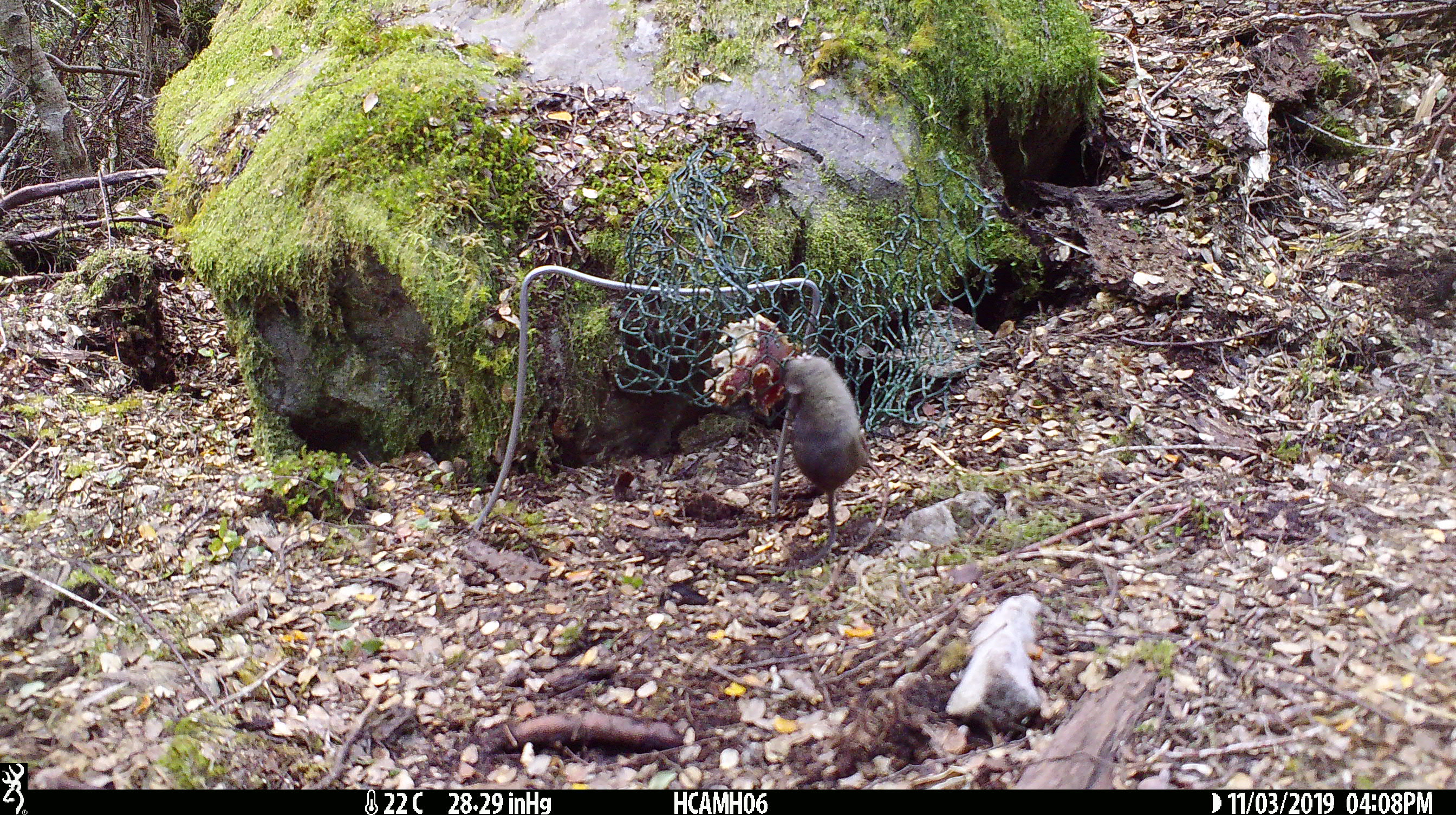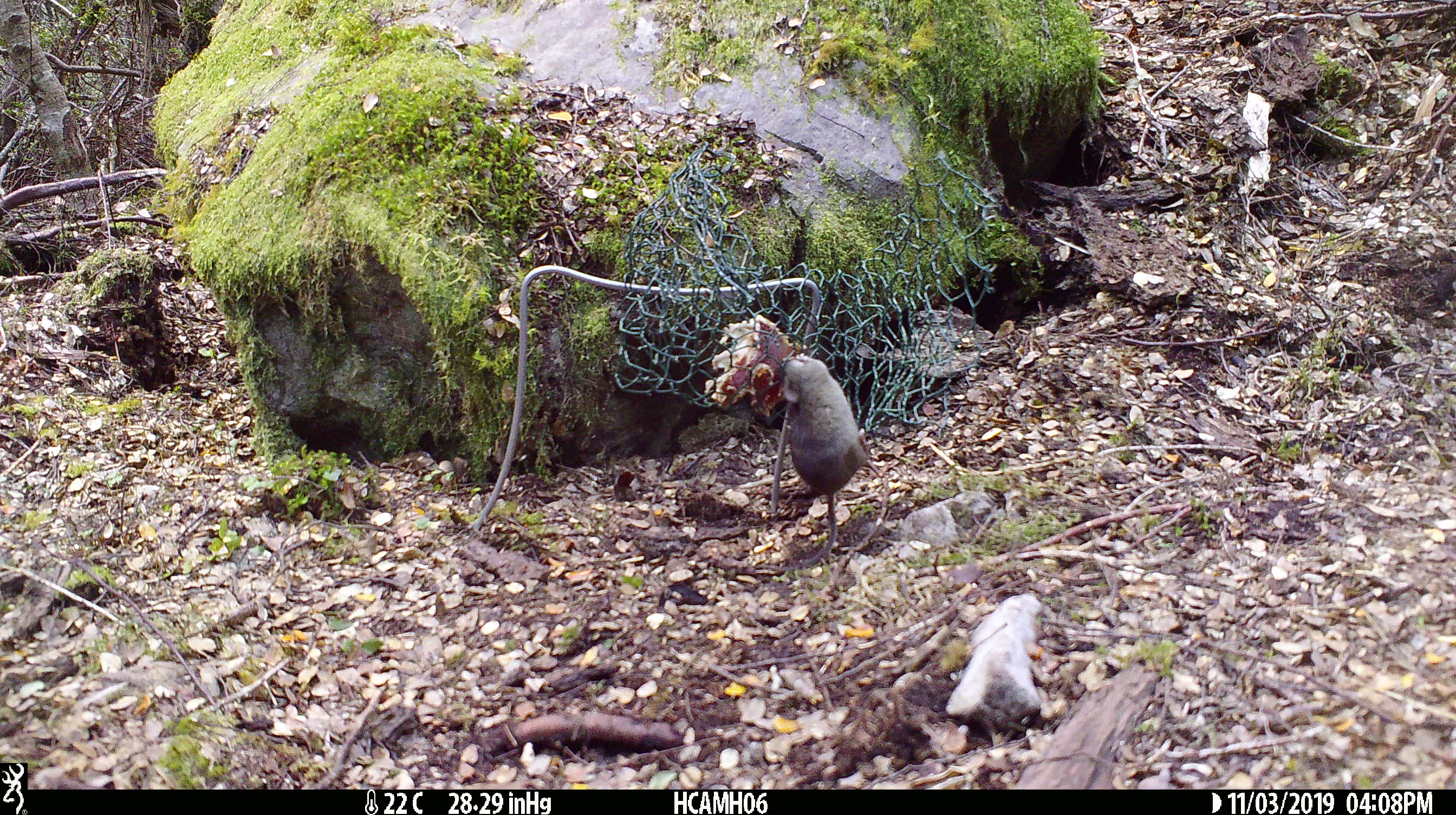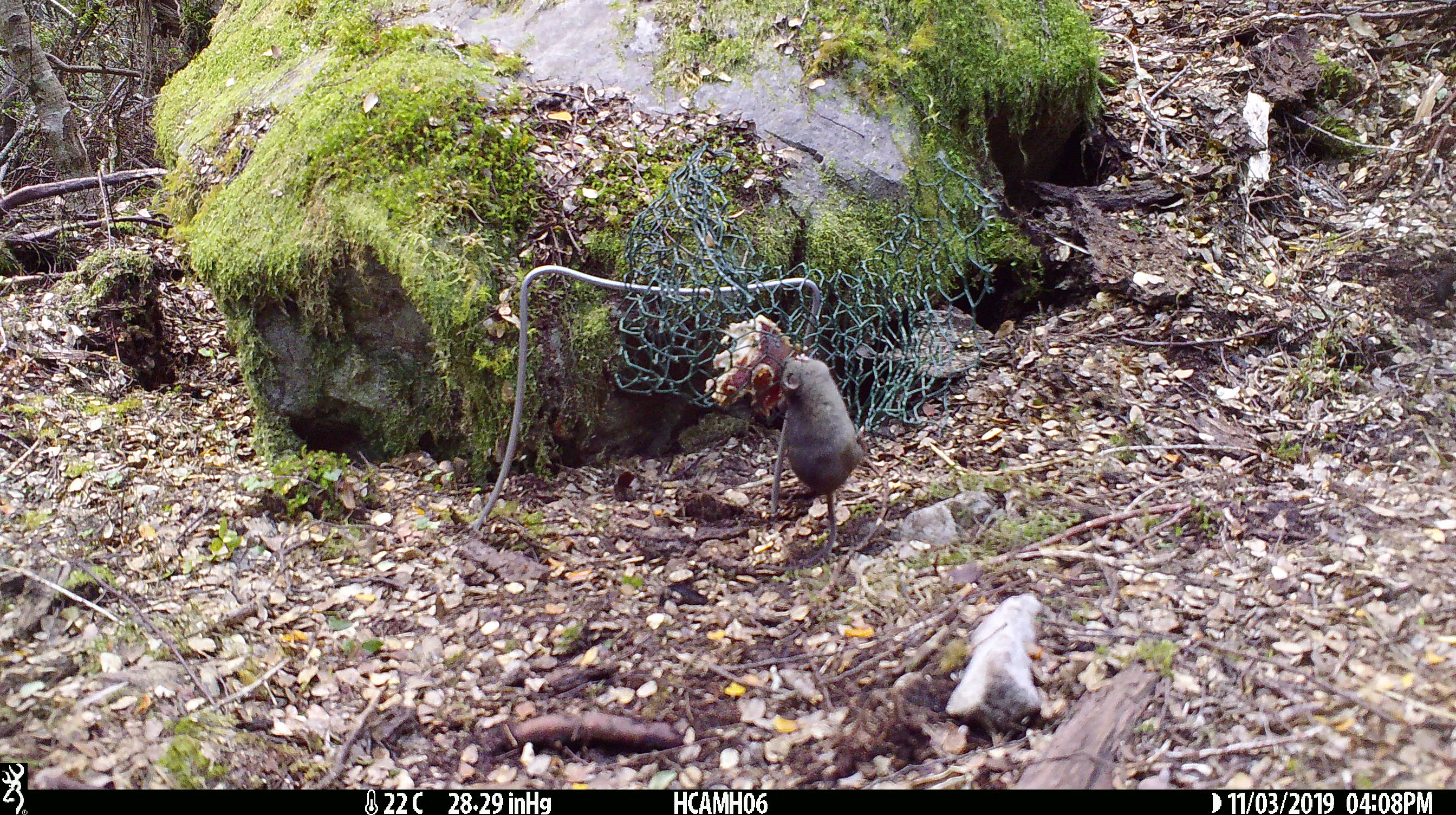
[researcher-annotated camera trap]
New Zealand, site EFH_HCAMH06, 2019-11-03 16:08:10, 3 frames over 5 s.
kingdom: Animalia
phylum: Chordata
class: Mammalia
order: Rodentia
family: Muridae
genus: Mus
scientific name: Mus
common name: mouse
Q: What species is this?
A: Mouse (Mus).